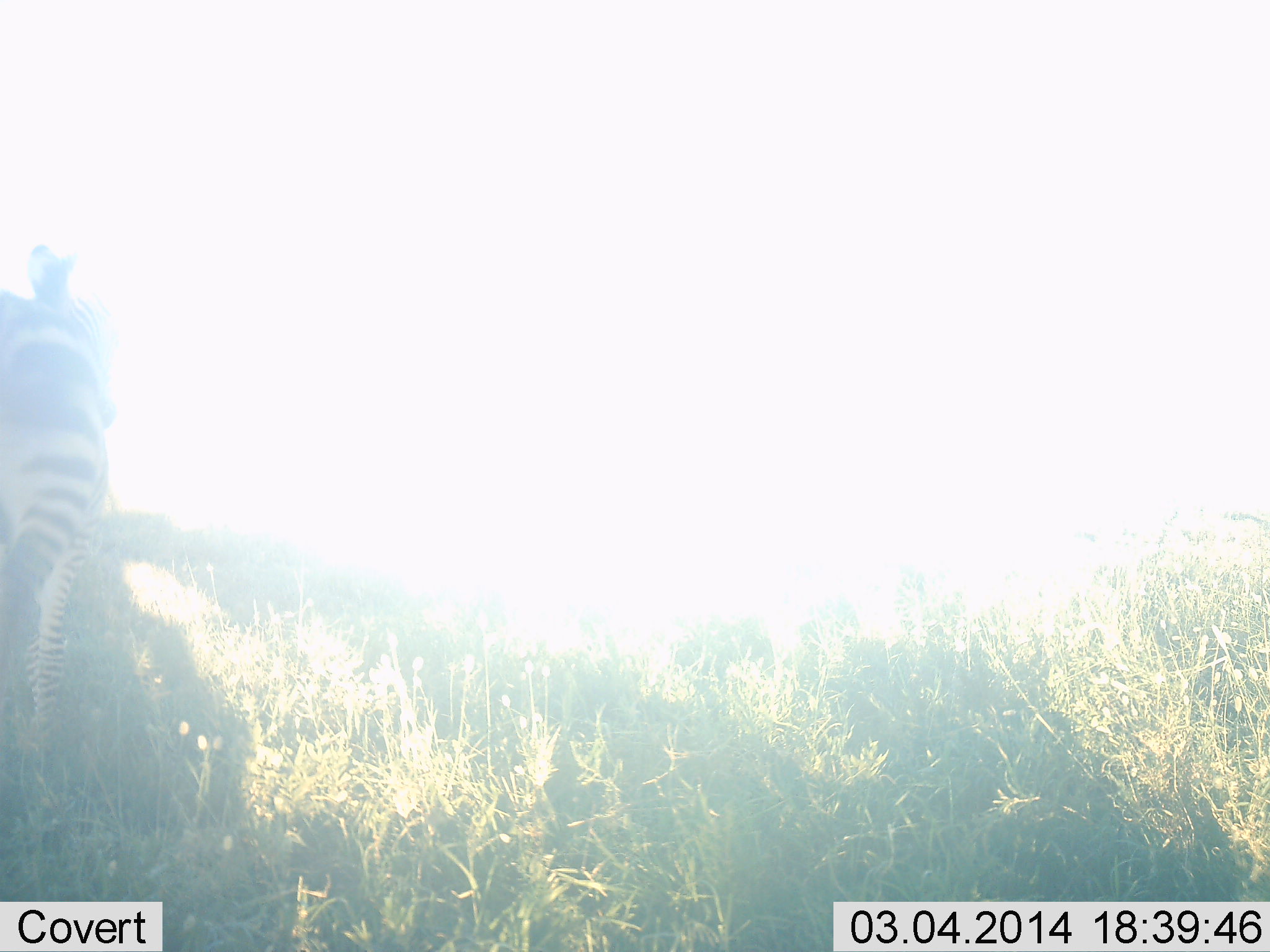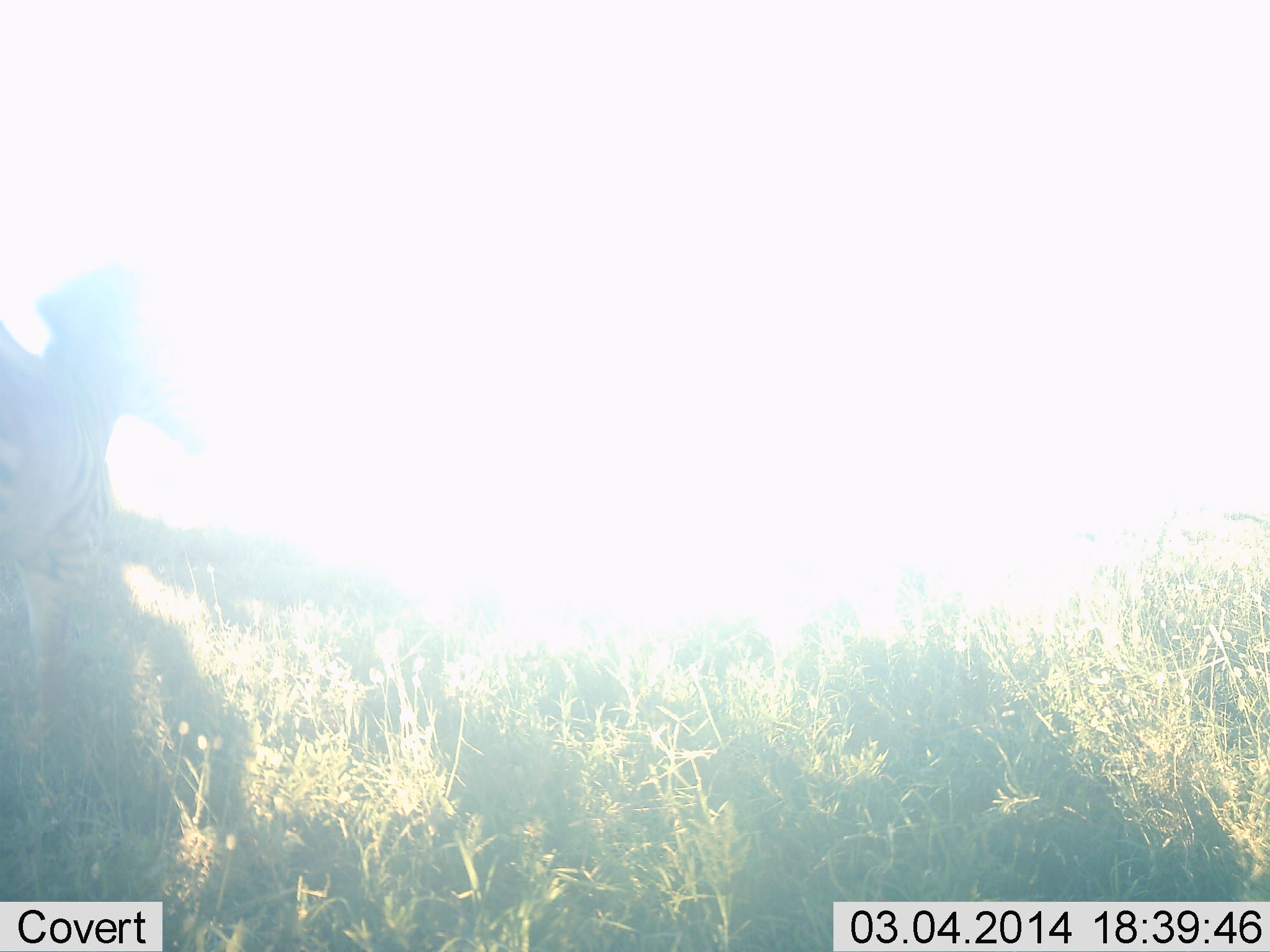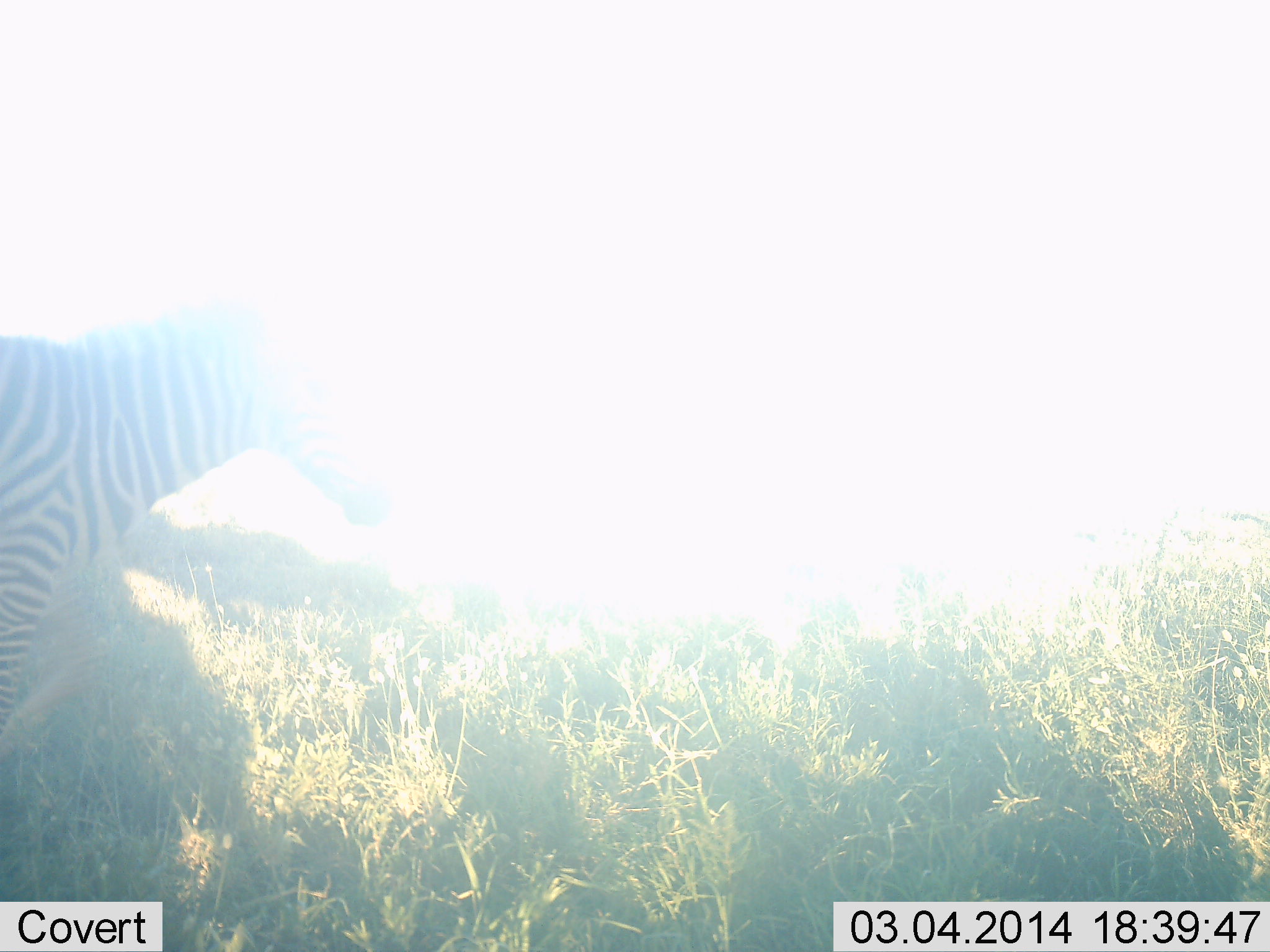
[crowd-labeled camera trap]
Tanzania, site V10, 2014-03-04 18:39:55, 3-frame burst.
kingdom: Animalia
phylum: Chordata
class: Mammalia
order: Perissodactyla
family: Equidae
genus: Equus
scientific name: Equus quagga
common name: plains zebra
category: zebra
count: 1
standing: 50%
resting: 0%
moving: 50%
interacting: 0%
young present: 0%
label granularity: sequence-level